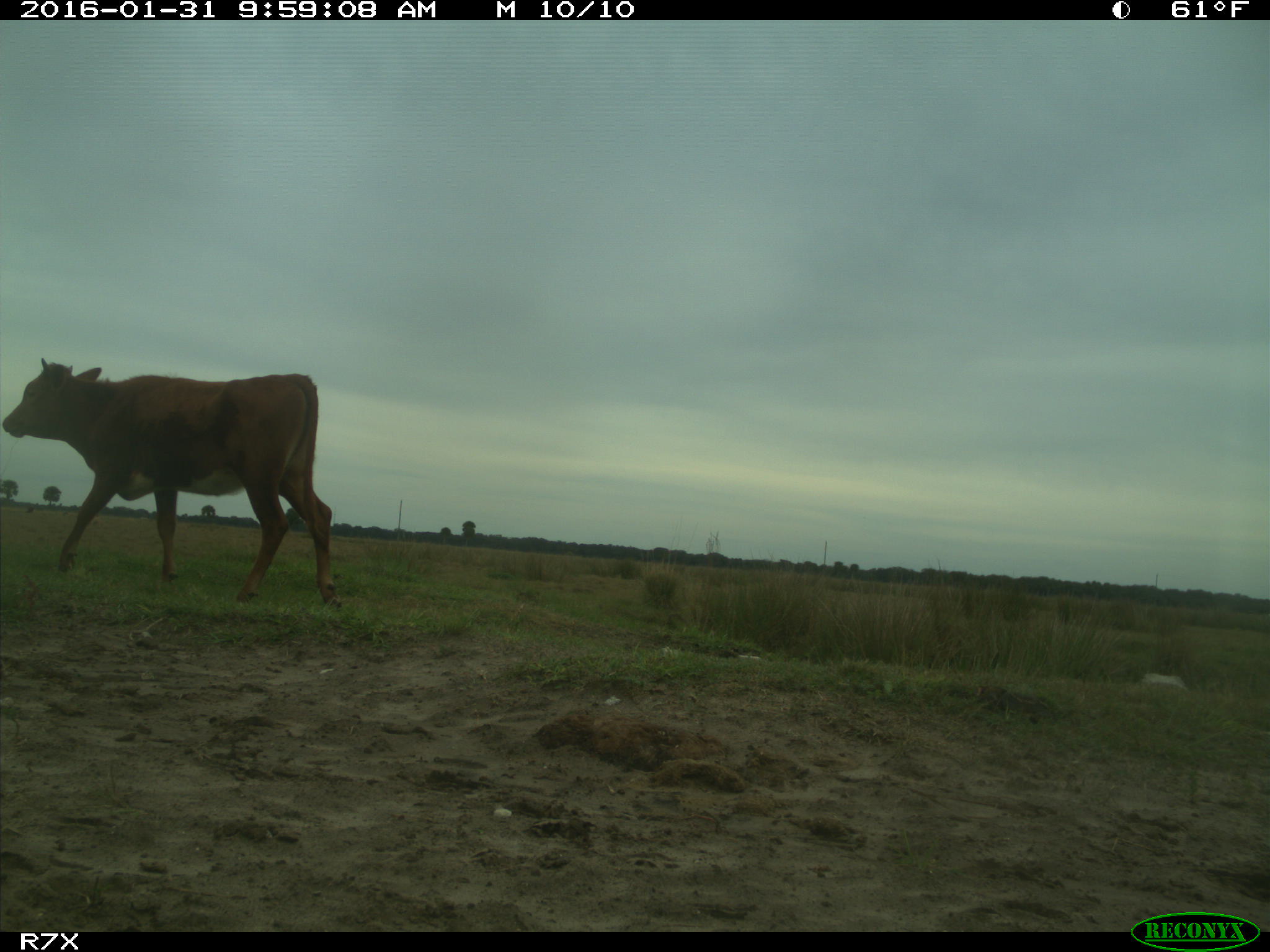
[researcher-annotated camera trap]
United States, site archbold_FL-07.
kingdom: Animalia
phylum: Chordata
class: Mammalia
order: Artiodactyla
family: Bovidae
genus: Bos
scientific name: Bos taurus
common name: domestic cow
Bos taurus (domestic cow).